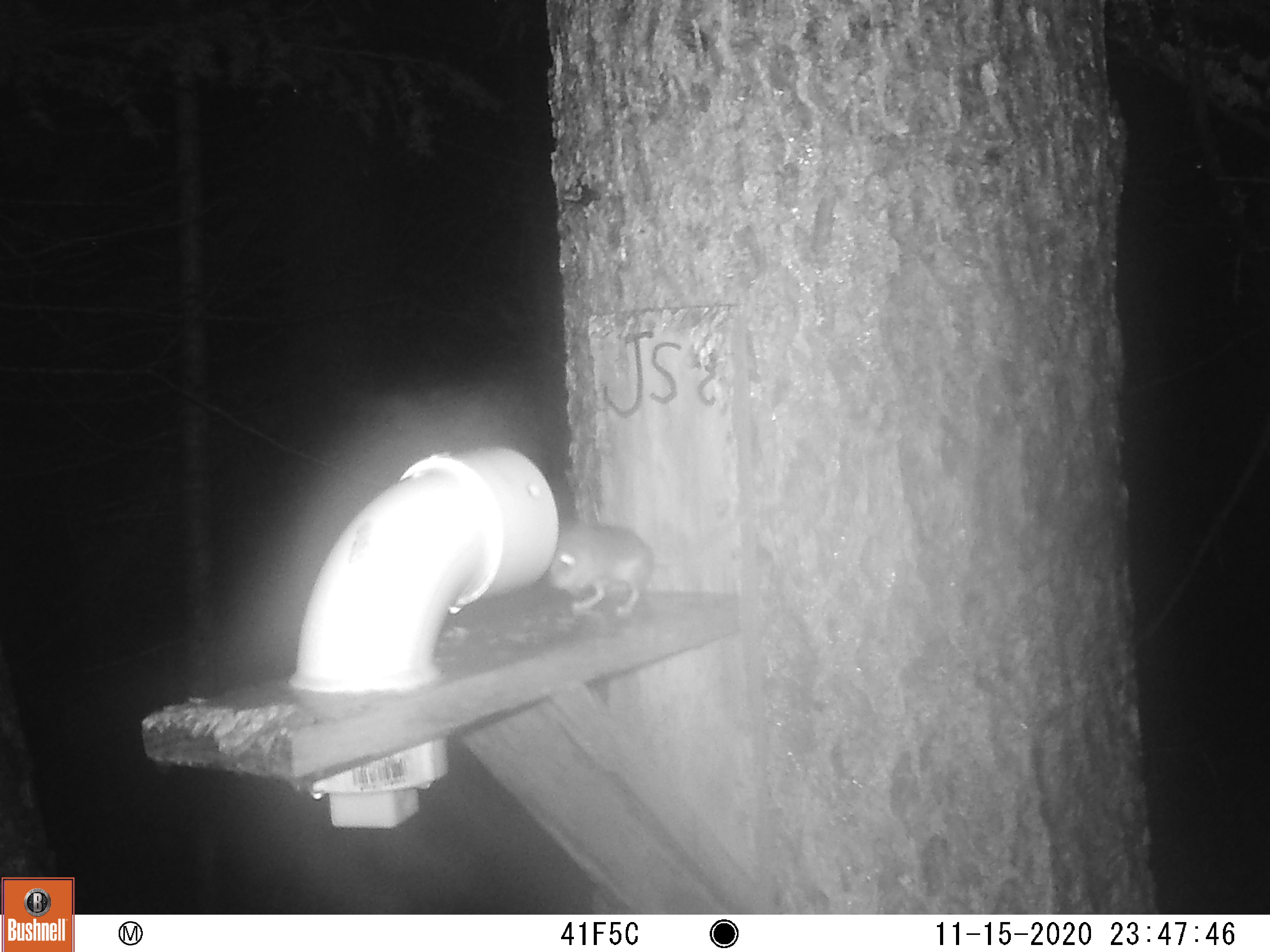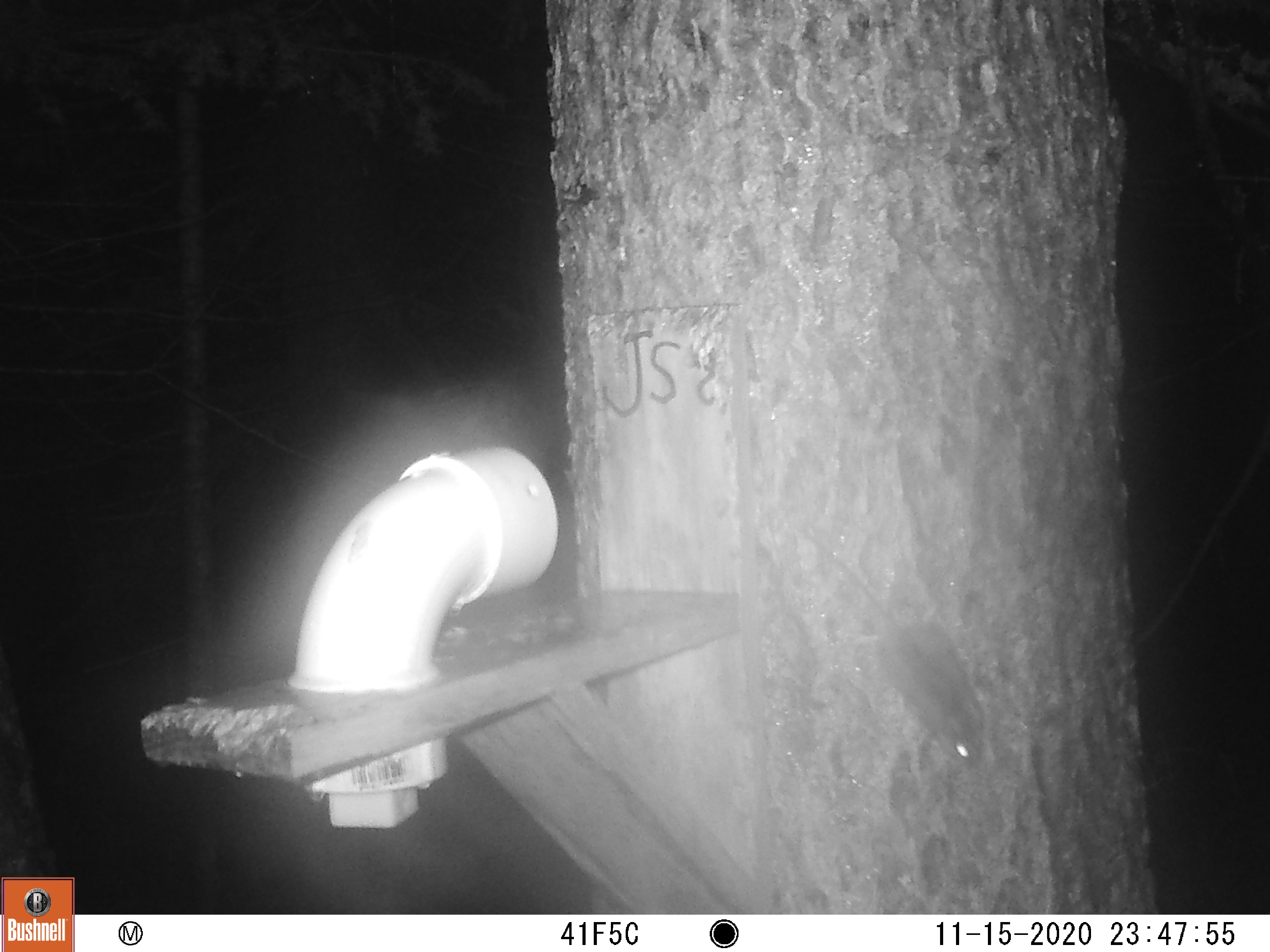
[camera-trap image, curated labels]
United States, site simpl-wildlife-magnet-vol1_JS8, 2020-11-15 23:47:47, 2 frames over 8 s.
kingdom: Animalia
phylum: Chordata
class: Mammalia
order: Rodentia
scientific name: Rodentia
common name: mouse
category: mouse sp.